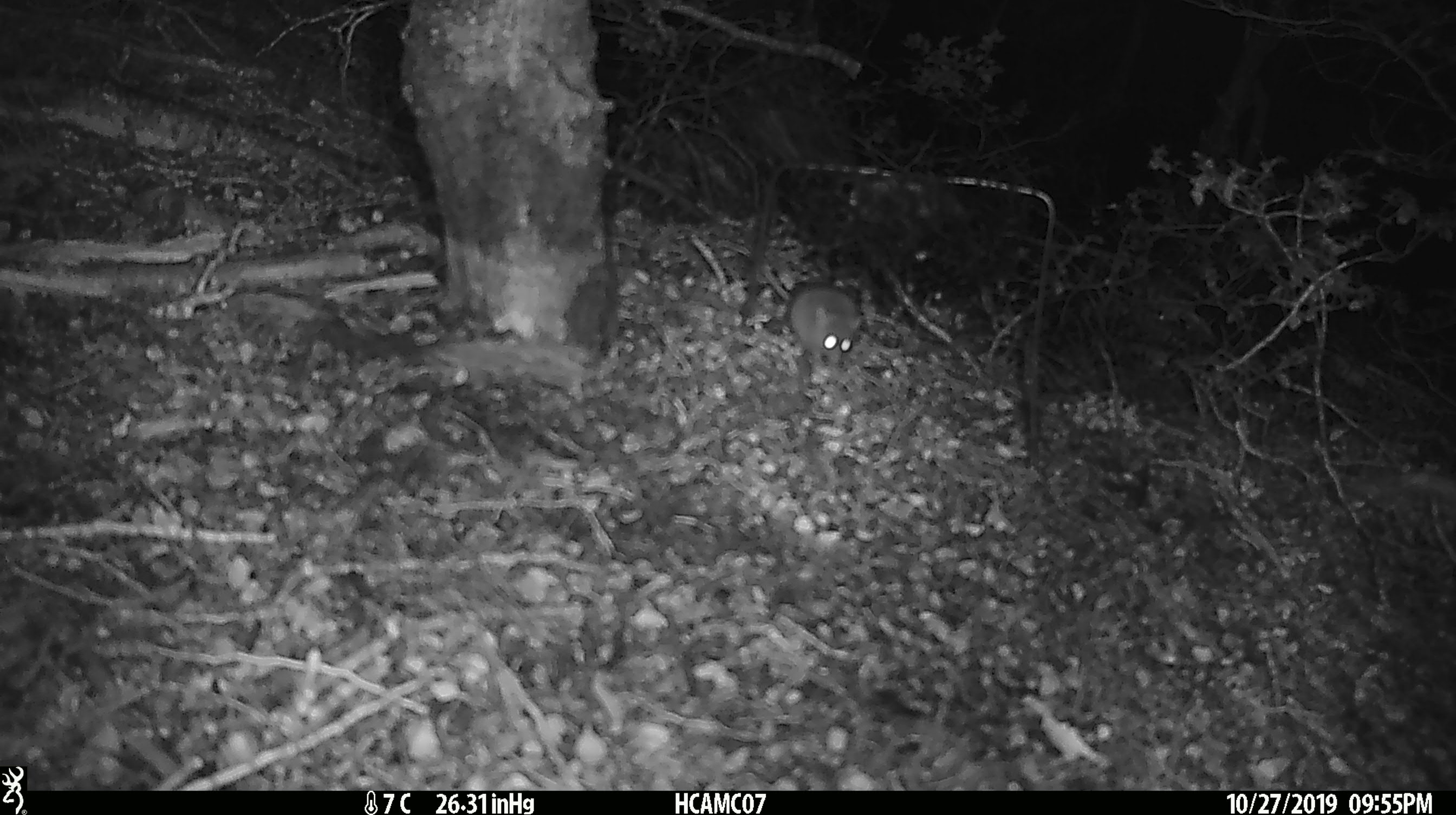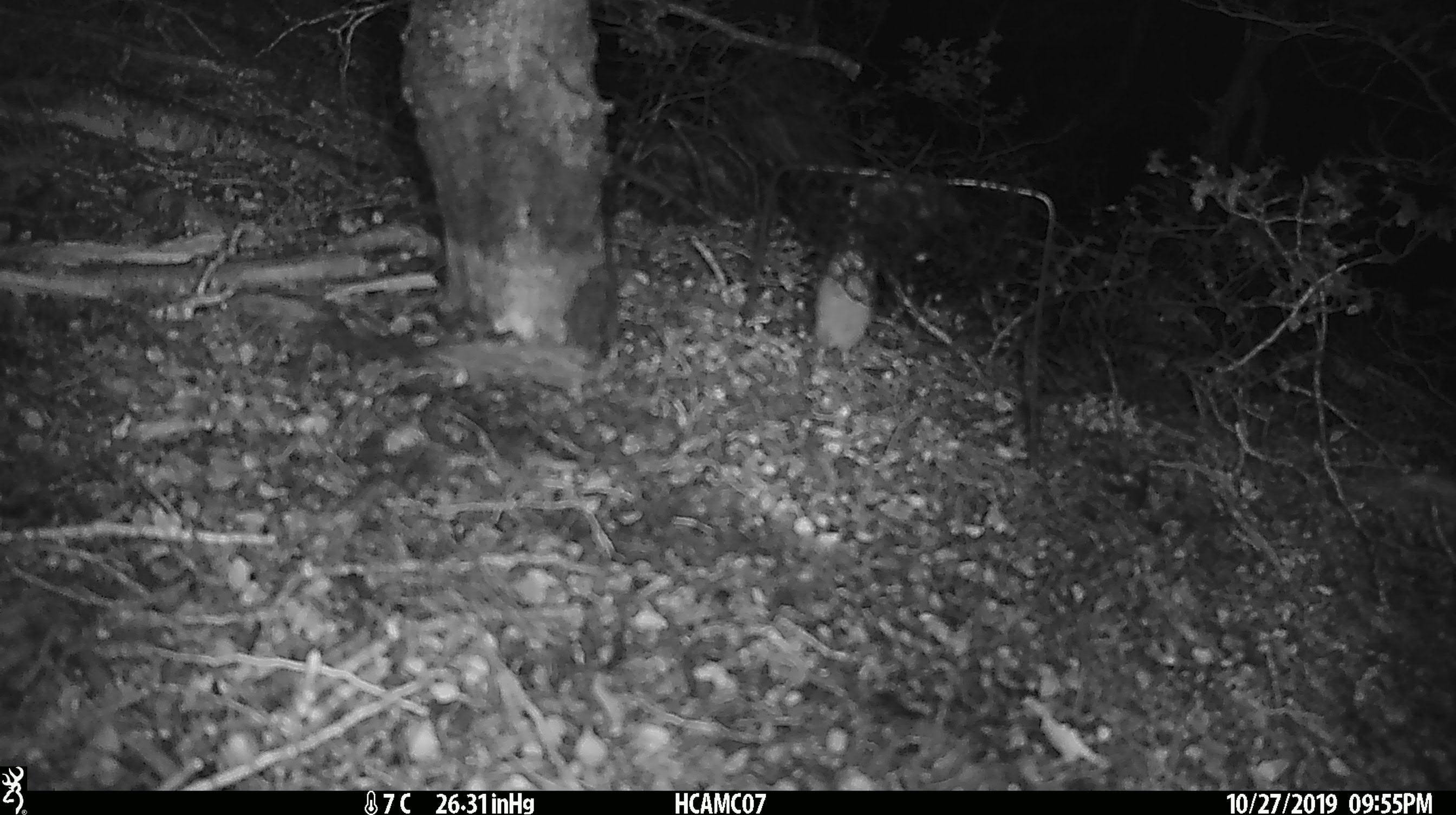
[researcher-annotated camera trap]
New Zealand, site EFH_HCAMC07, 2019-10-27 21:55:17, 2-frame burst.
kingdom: Animalia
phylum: Chordata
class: Mammalia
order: Rodentia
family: Muridae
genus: Mus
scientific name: Mus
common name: mouse